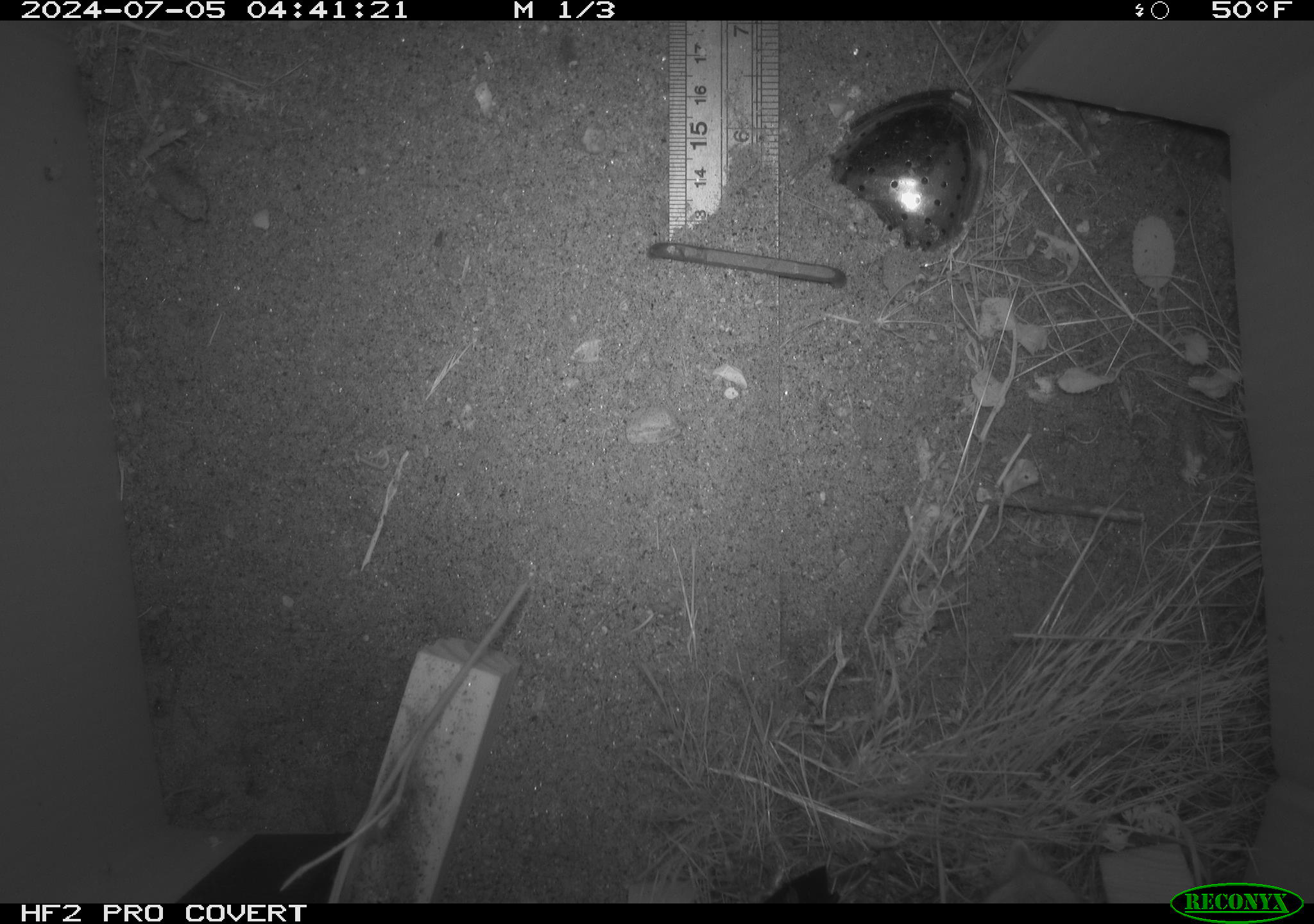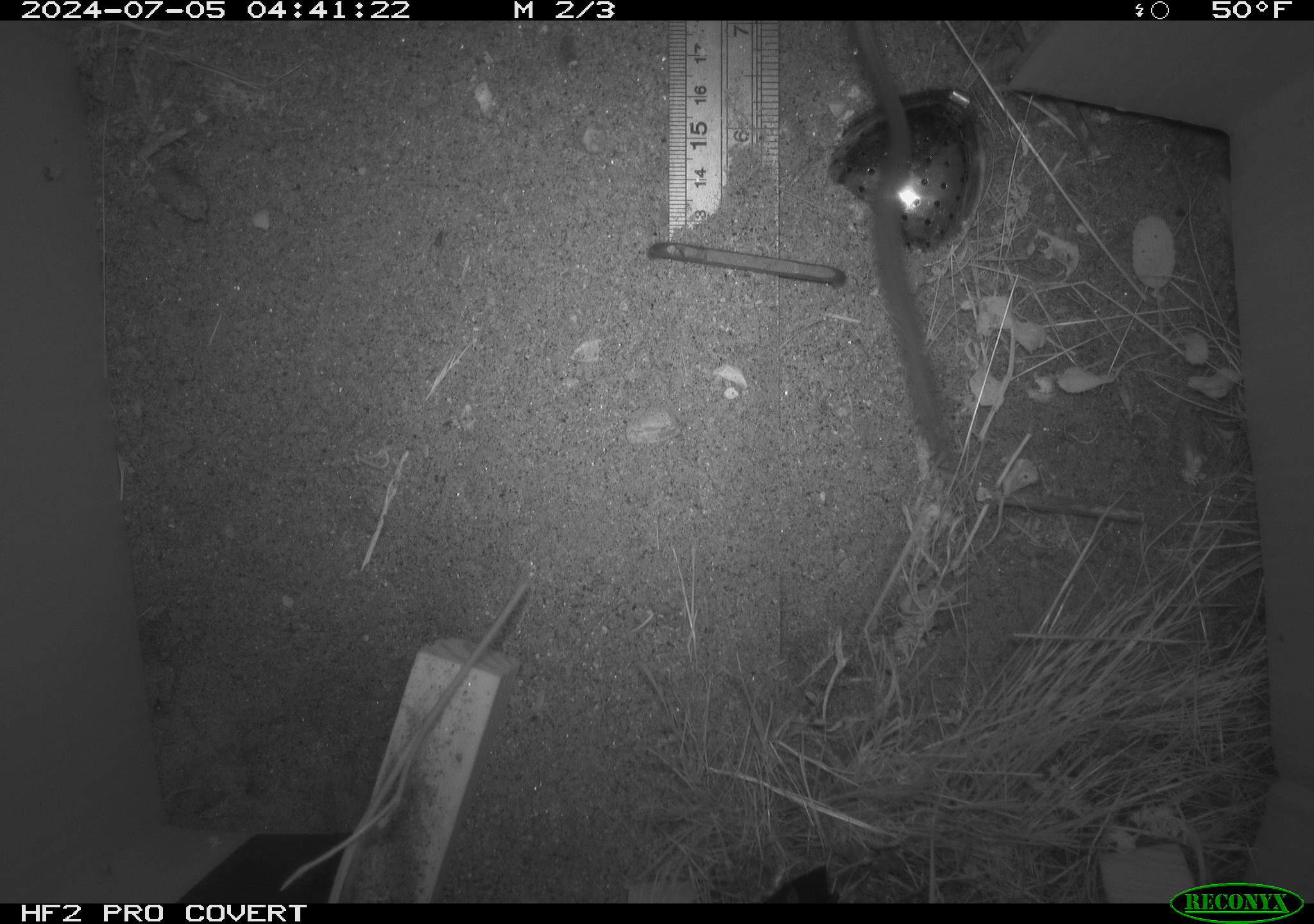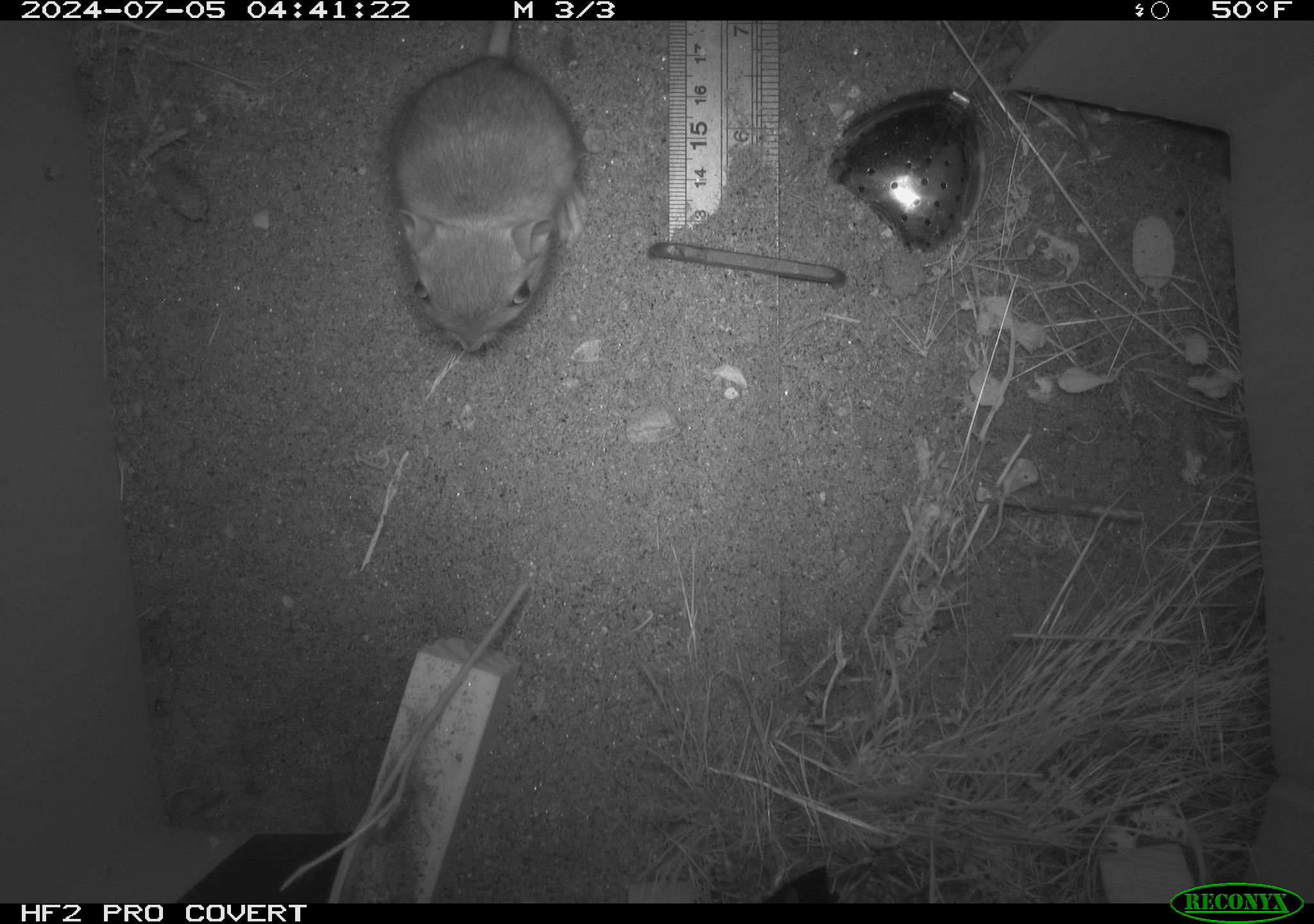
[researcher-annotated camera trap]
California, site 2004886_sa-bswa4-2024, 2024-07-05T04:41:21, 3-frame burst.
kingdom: Animalia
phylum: Chordata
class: Mammalia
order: Rodentia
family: Heteromyidae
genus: Dipodomys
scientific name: Dipodomys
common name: kangaroo rats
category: dipodomys species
Dipodomys species (kangaroo rats) (Dipodomys).